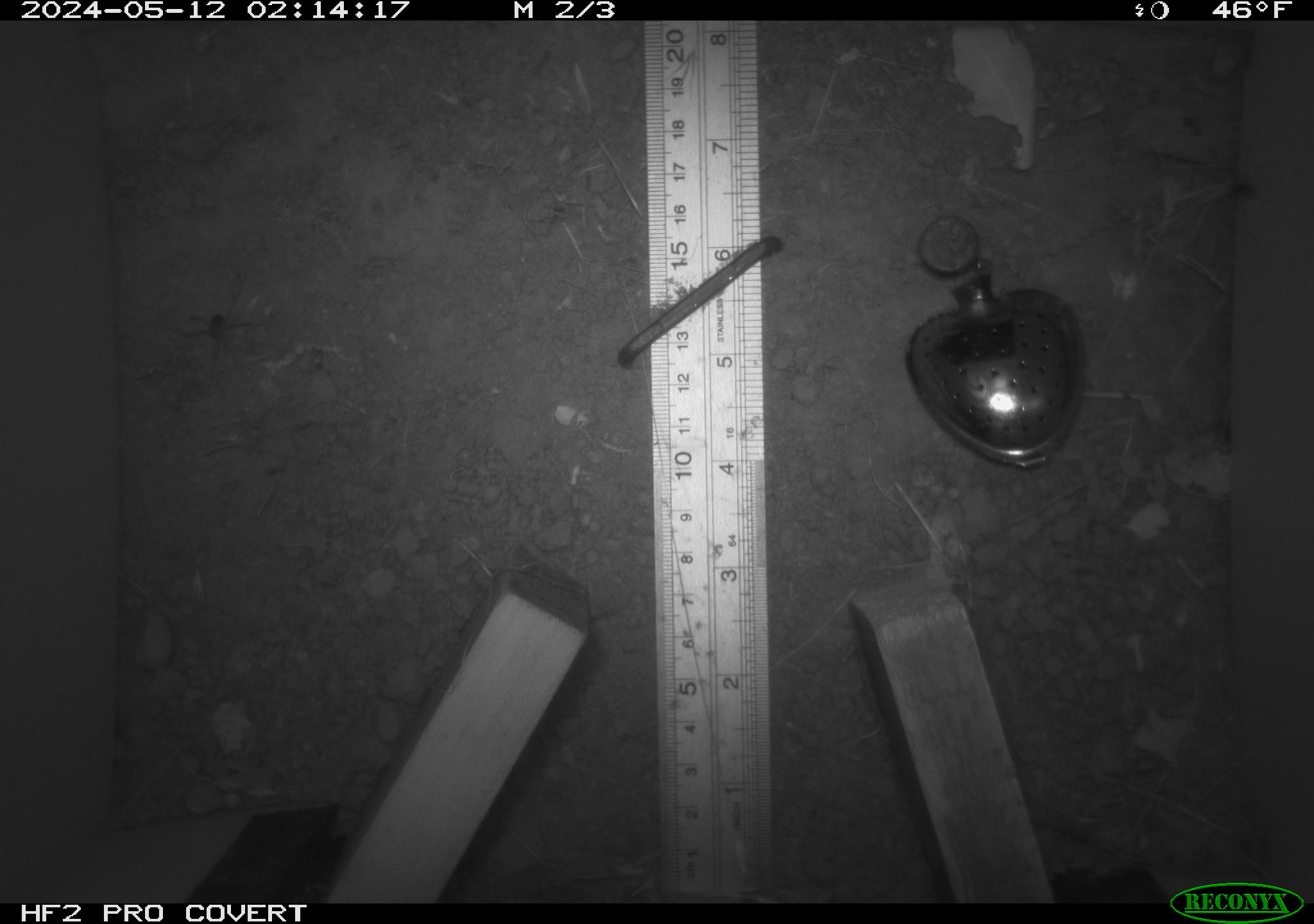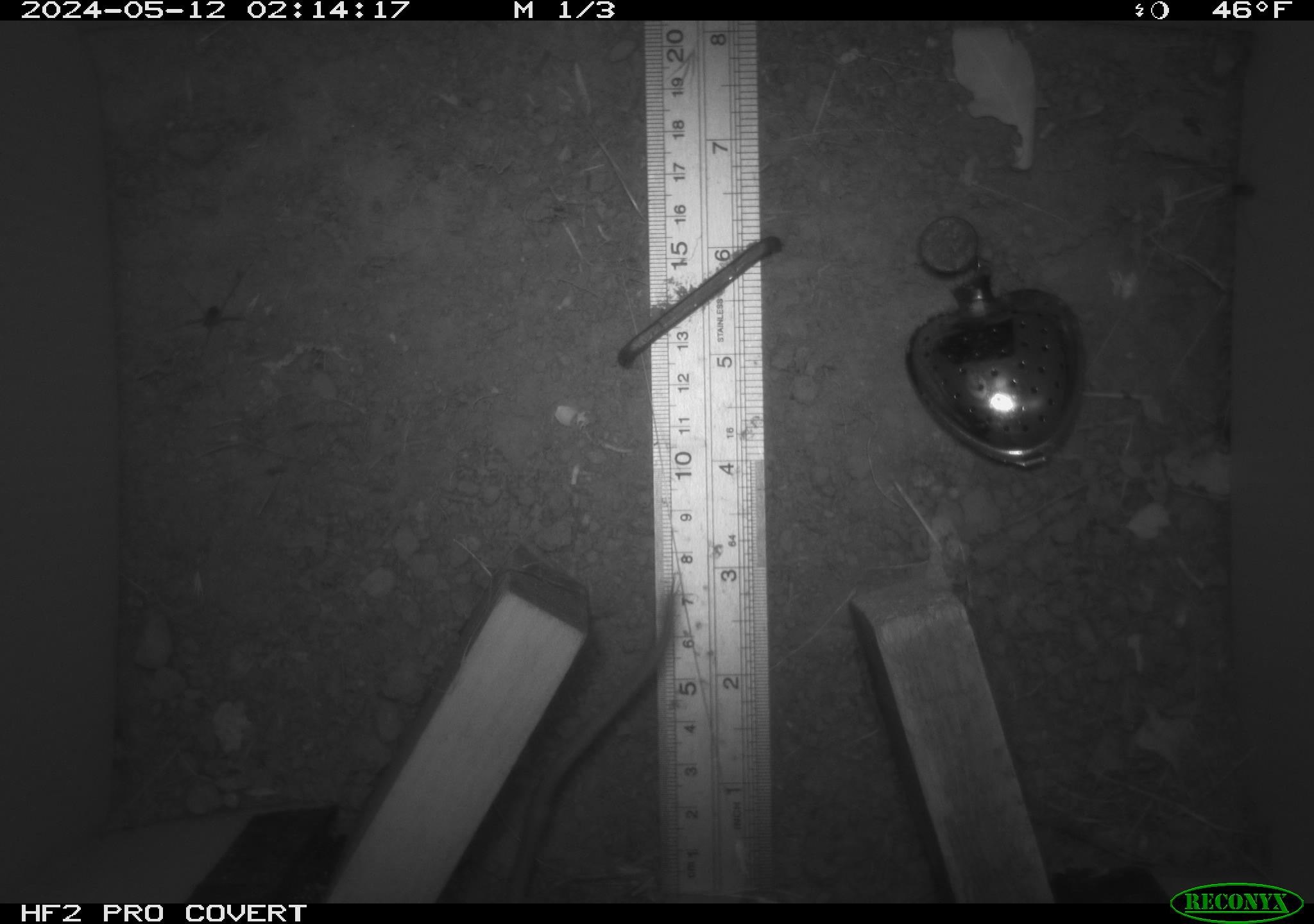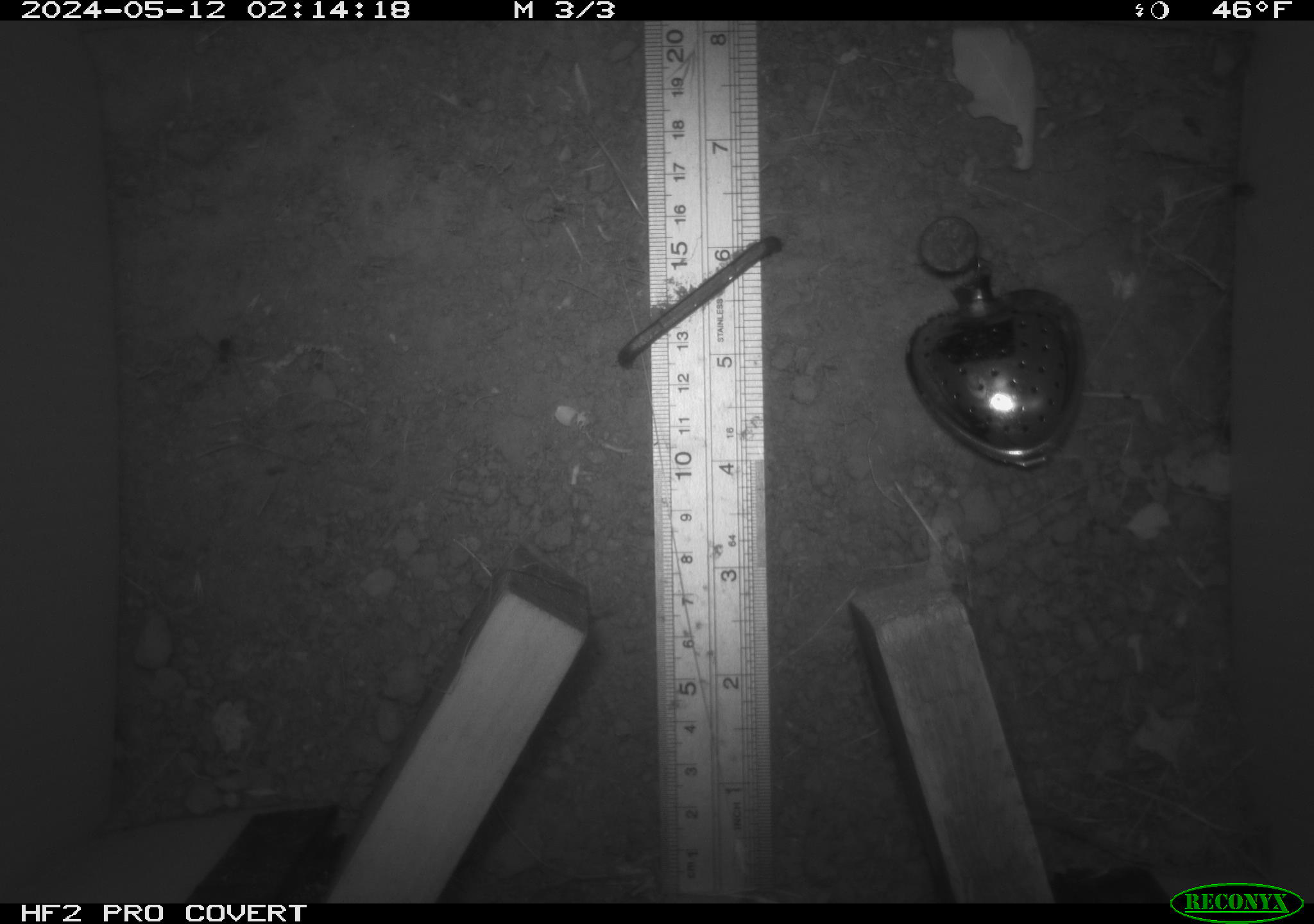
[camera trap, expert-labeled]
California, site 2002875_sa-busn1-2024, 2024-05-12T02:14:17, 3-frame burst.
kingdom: Animalia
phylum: Chordata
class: Mammalia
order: Rodentia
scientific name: Rodentia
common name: rodent